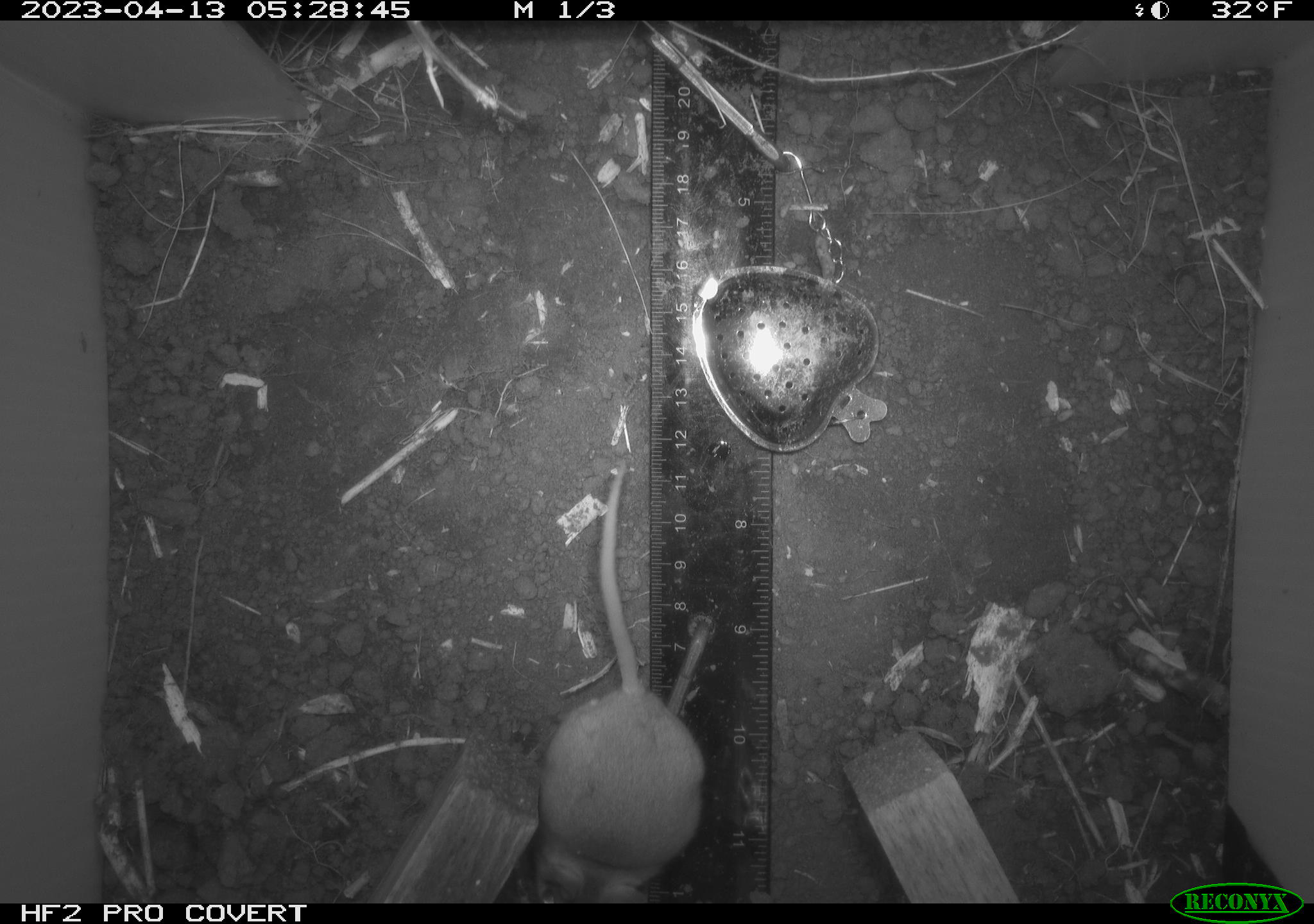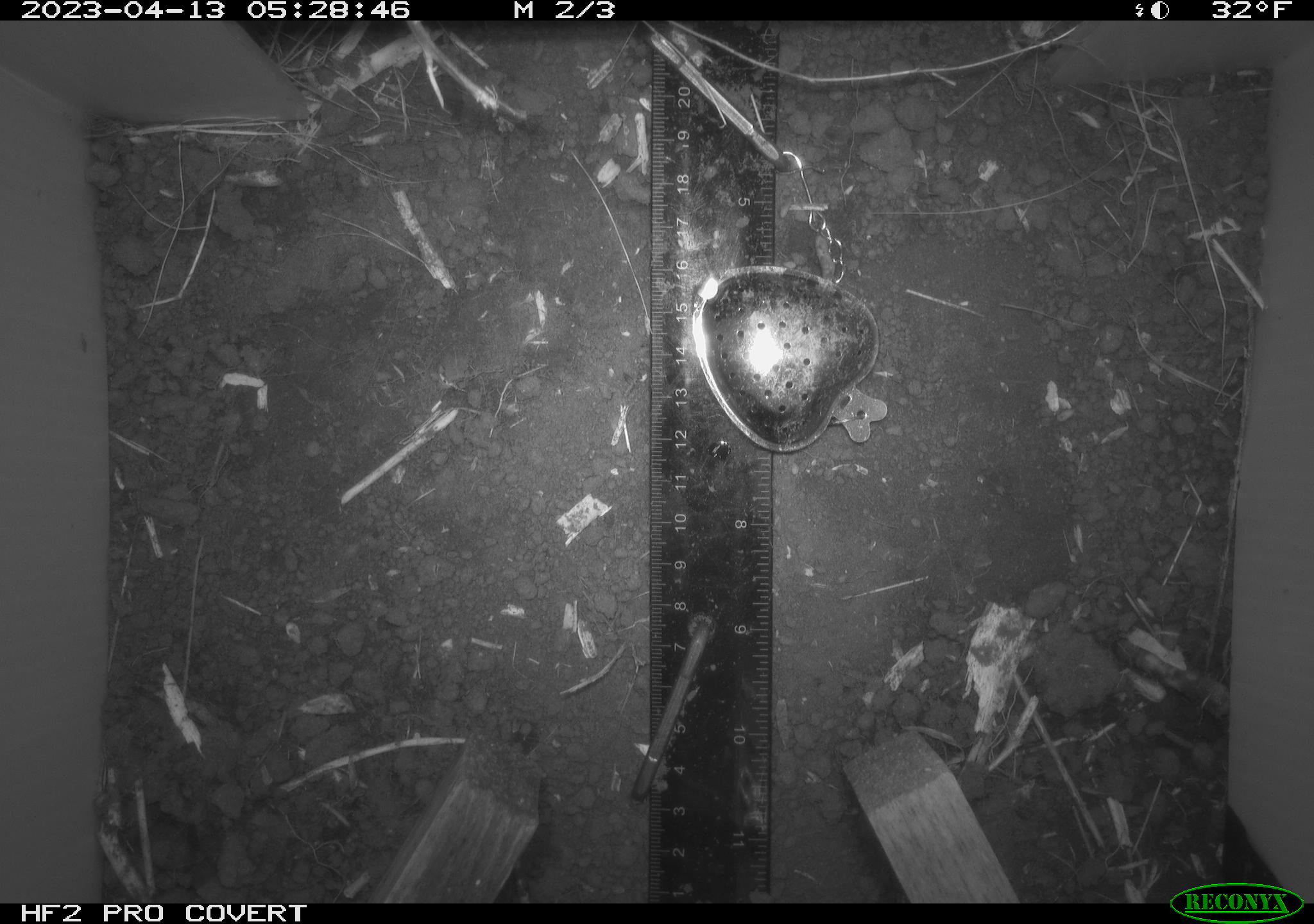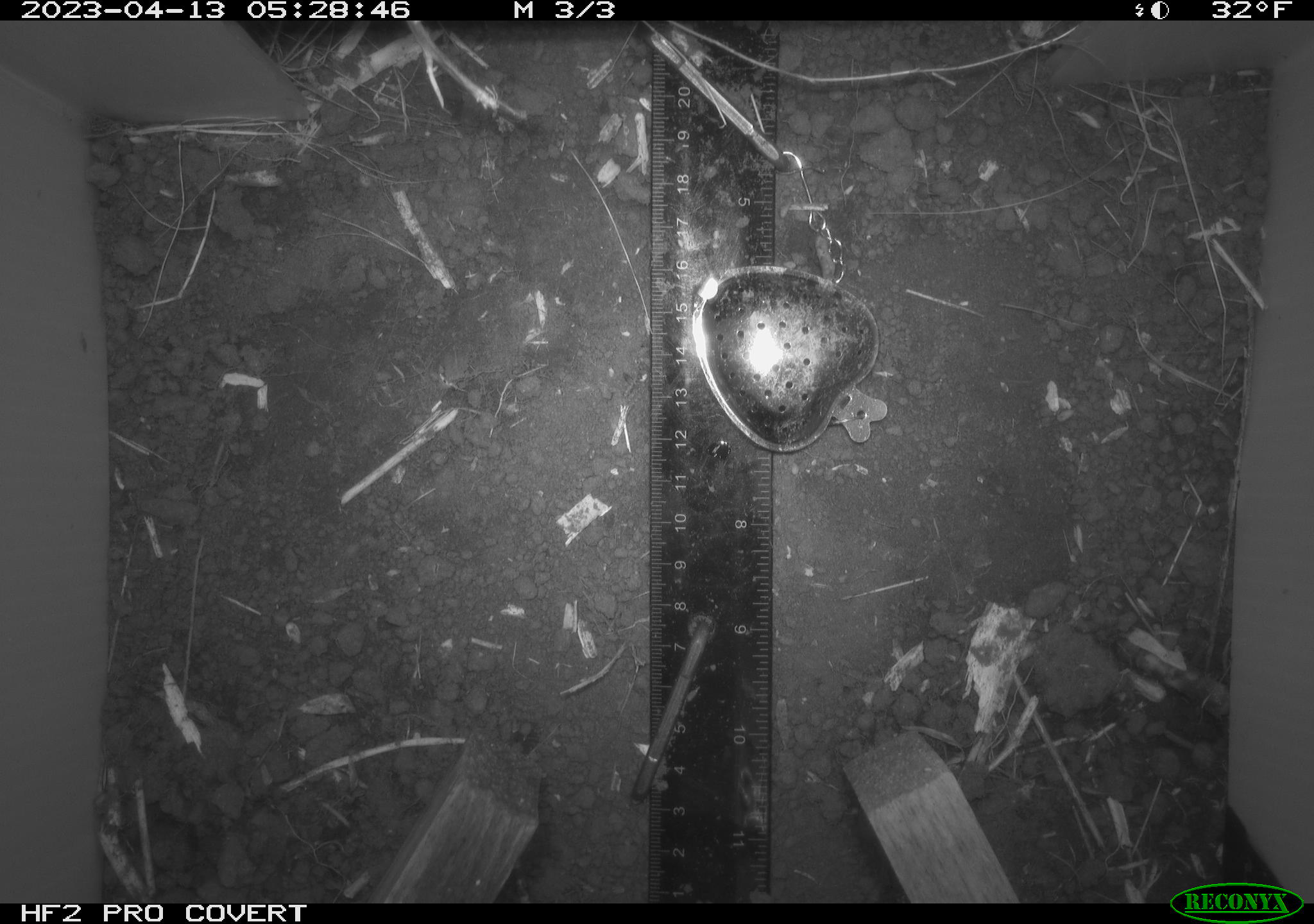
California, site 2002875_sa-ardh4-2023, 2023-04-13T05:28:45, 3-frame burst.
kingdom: Animalia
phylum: Chordata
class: Mammalia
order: Rodentia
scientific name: Rodentia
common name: mouse species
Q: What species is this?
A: Mouse species (Rodentia).